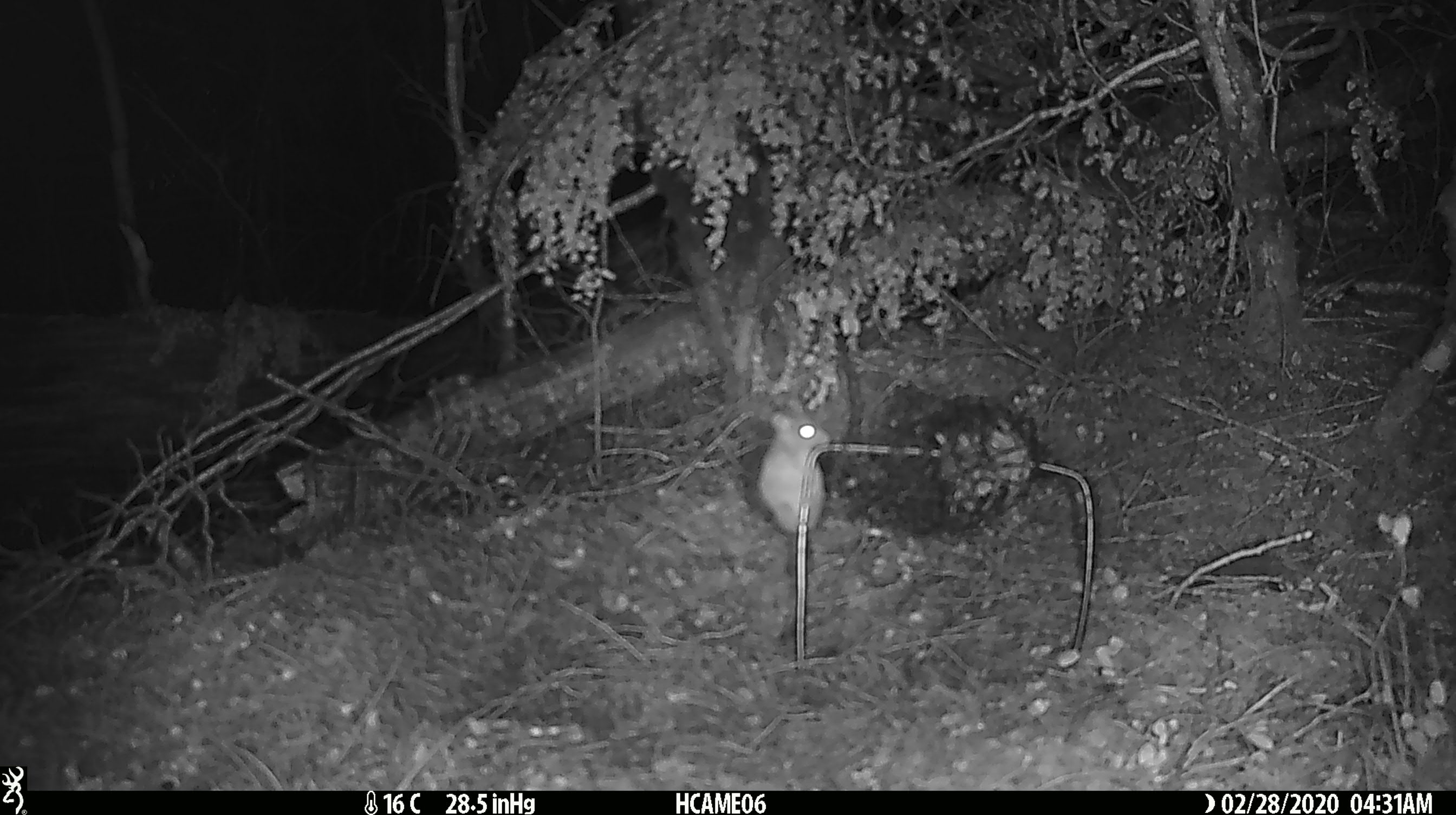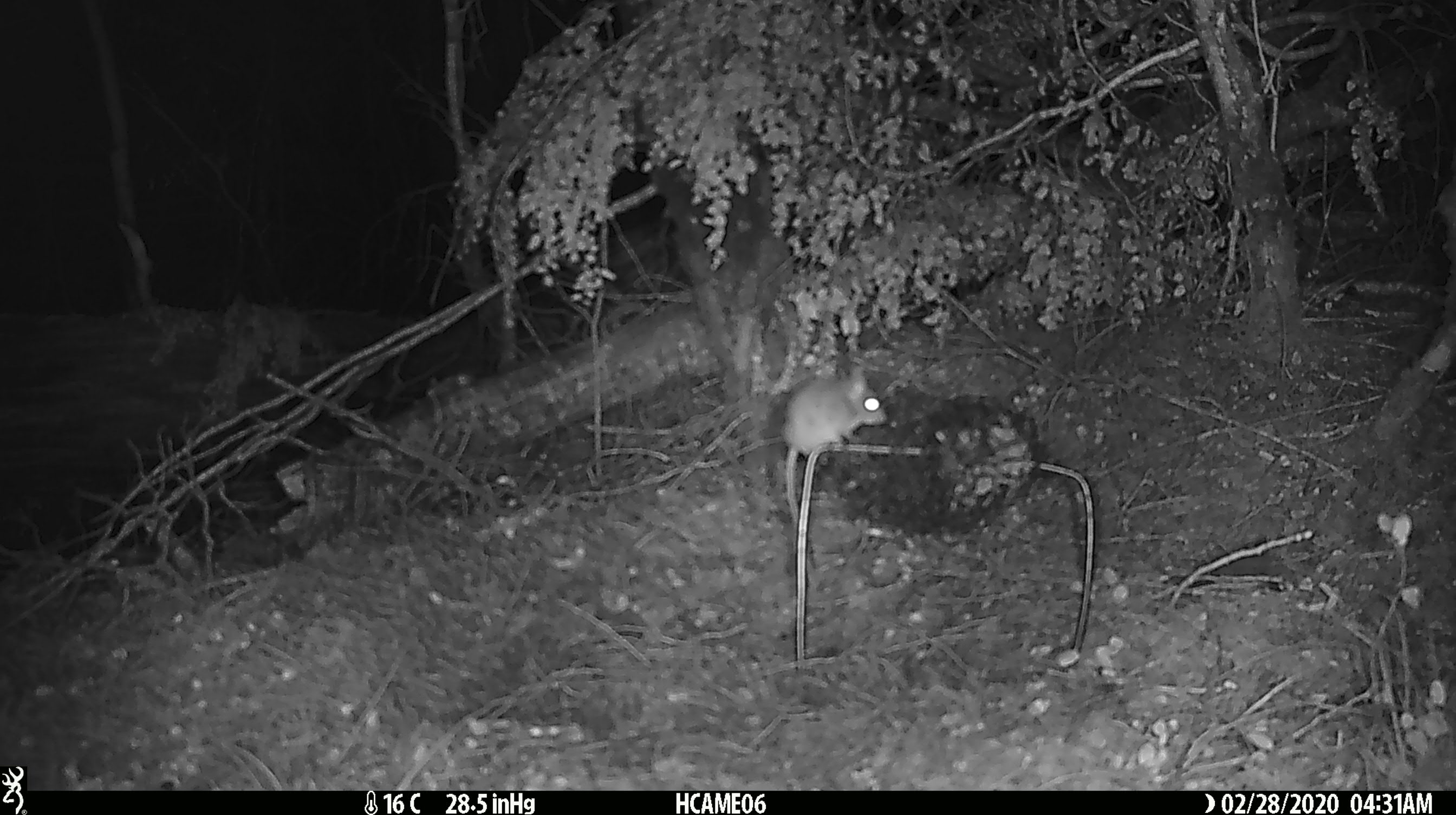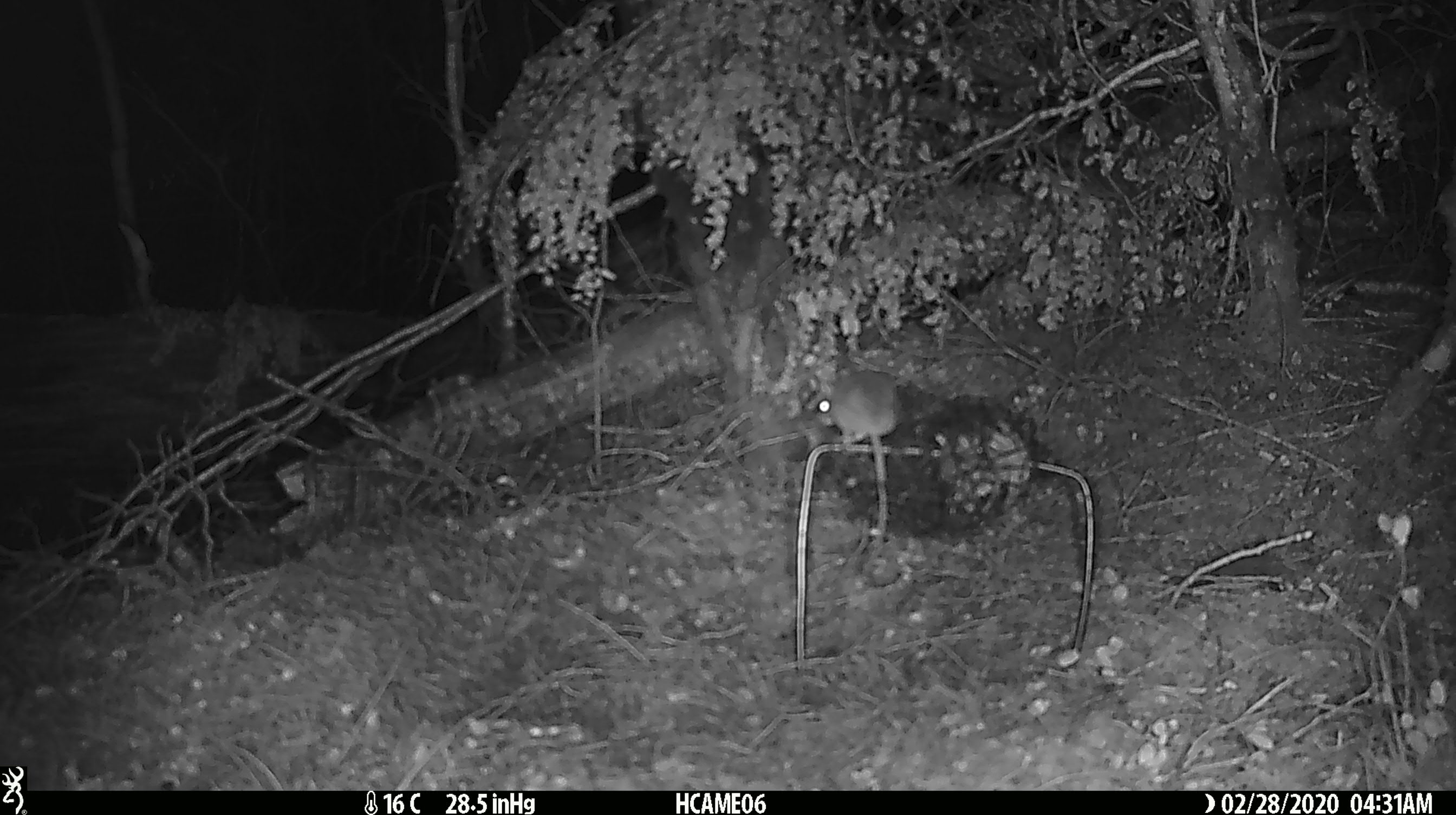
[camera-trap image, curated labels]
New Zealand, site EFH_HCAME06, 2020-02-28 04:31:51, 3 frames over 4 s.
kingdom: Animalia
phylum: Chordata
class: Mammalia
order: Rodentia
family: Muridae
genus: Mus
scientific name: Mus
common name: mouse